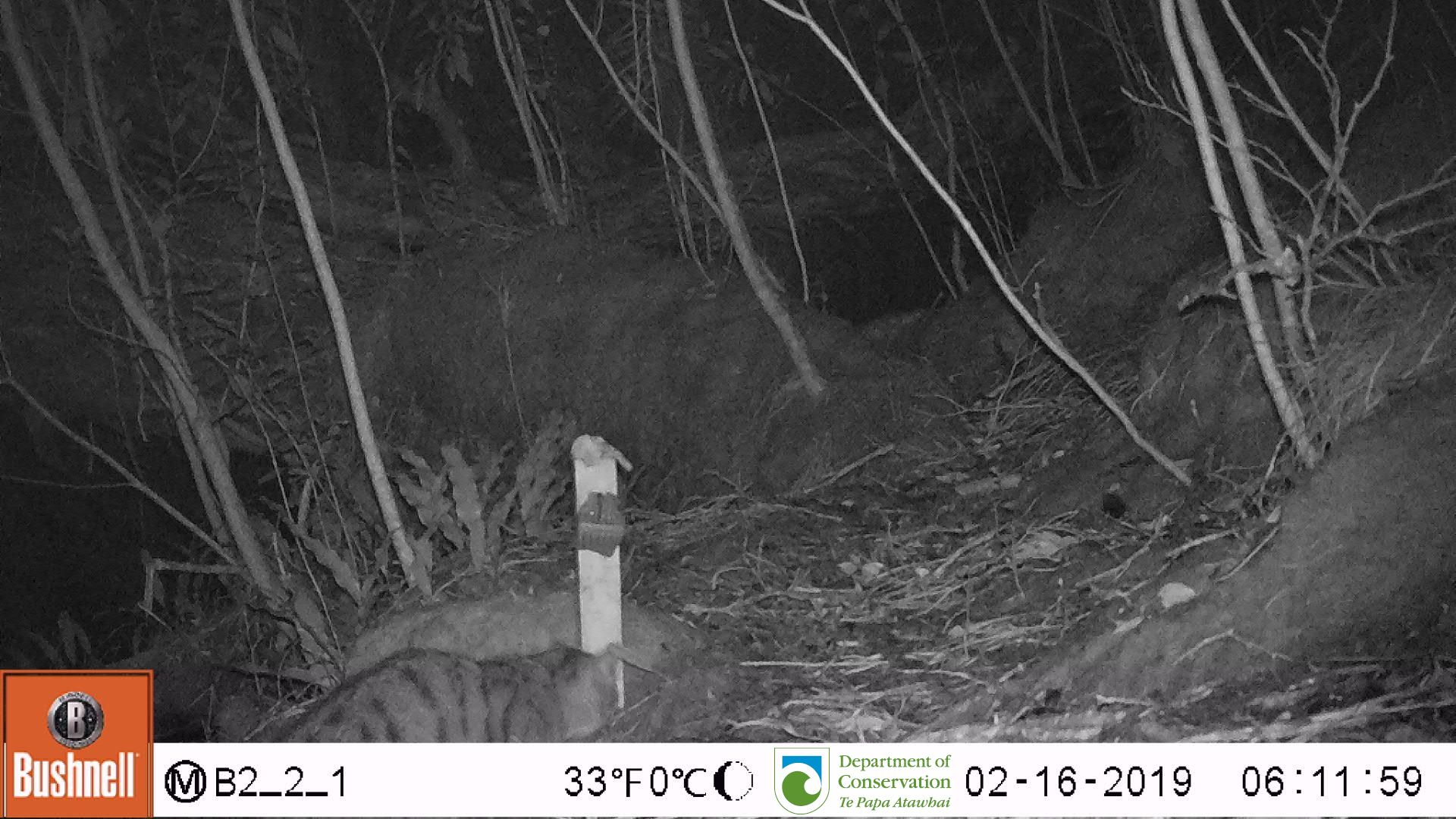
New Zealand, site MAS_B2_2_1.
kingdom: Animalia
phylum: Chordata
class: Mammalia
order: Carnivora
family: Felidae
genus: Felis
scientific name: Felis catus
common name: domestic cat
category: cat